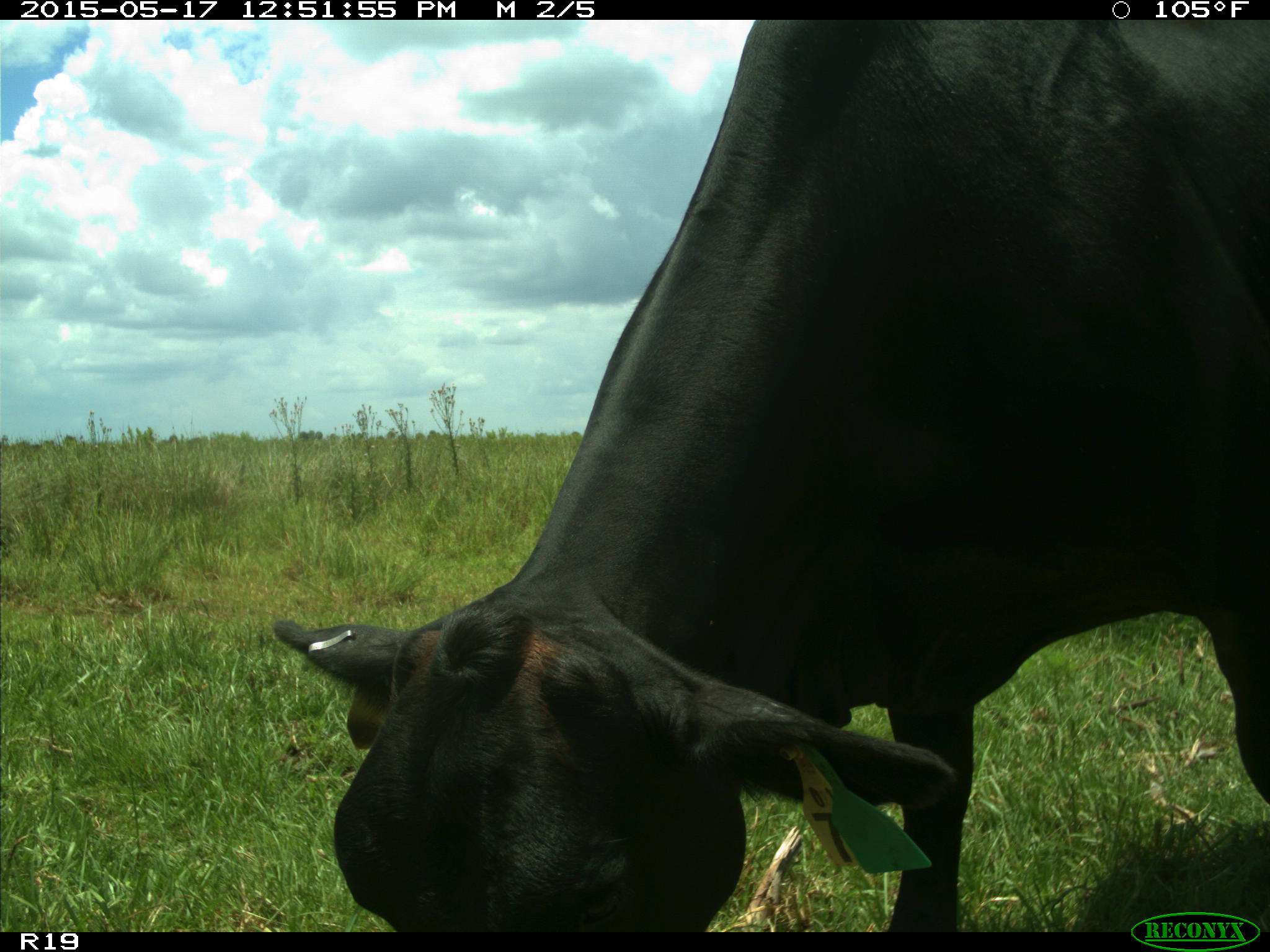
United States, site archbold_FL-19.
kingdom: Animalia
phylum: Chordata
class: Mammalia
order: Artiodactyla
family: Bovidae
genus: Bos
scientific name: Bos taurus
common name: domestic cow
Bos taurus (domestic cow).